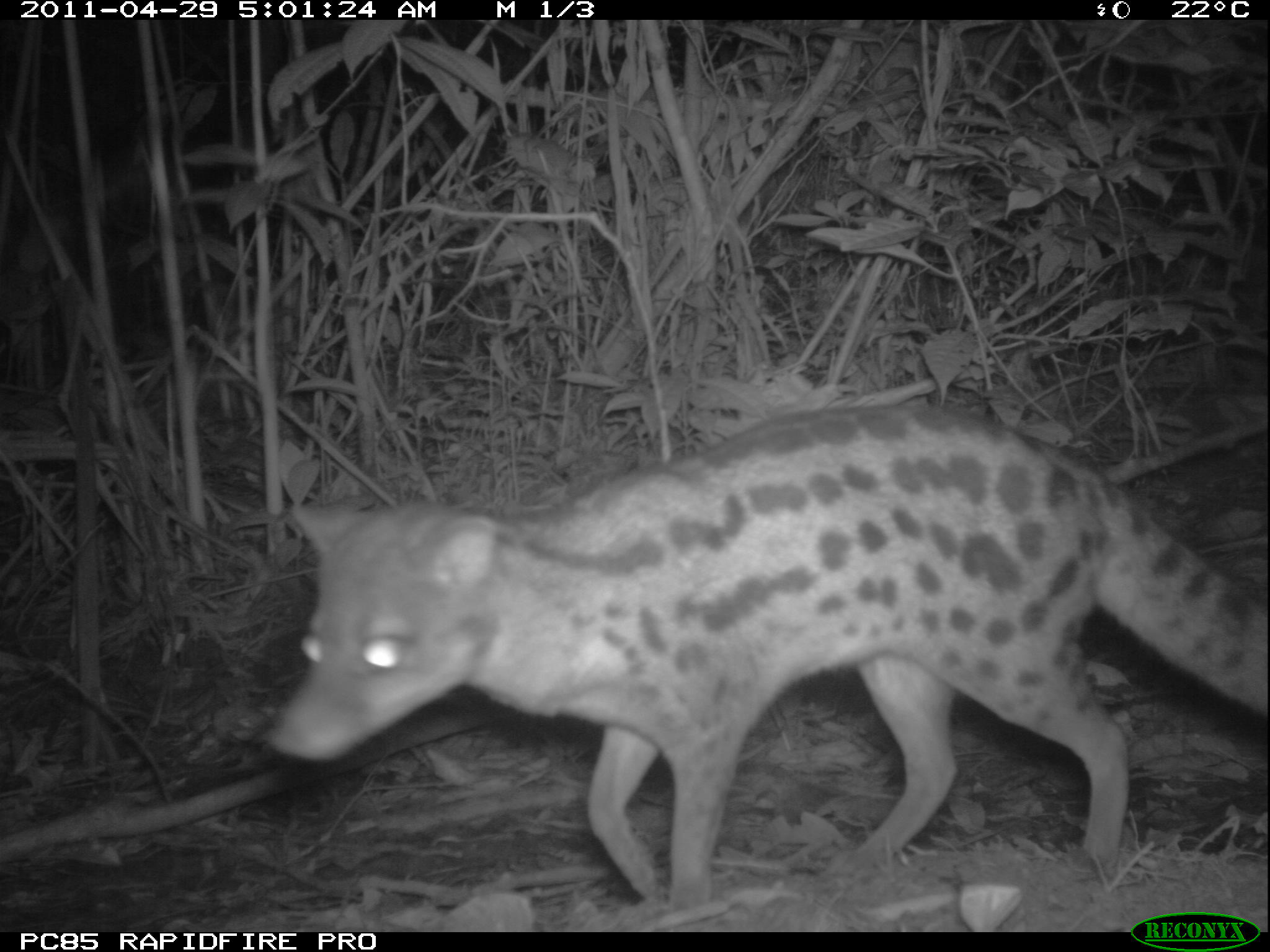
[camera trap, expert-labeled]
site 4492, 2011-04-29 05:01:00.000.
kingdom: Animalia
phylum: Chordata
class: Mammalia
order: Carnivora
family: Eupleridae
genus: Fossa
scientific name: Fossa fossana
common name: fanaloka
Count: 1.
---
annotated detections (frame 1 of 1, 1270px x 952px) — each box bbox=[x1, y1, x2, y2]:
fossa fossana: bbox=[259, 397, 1270, 911]